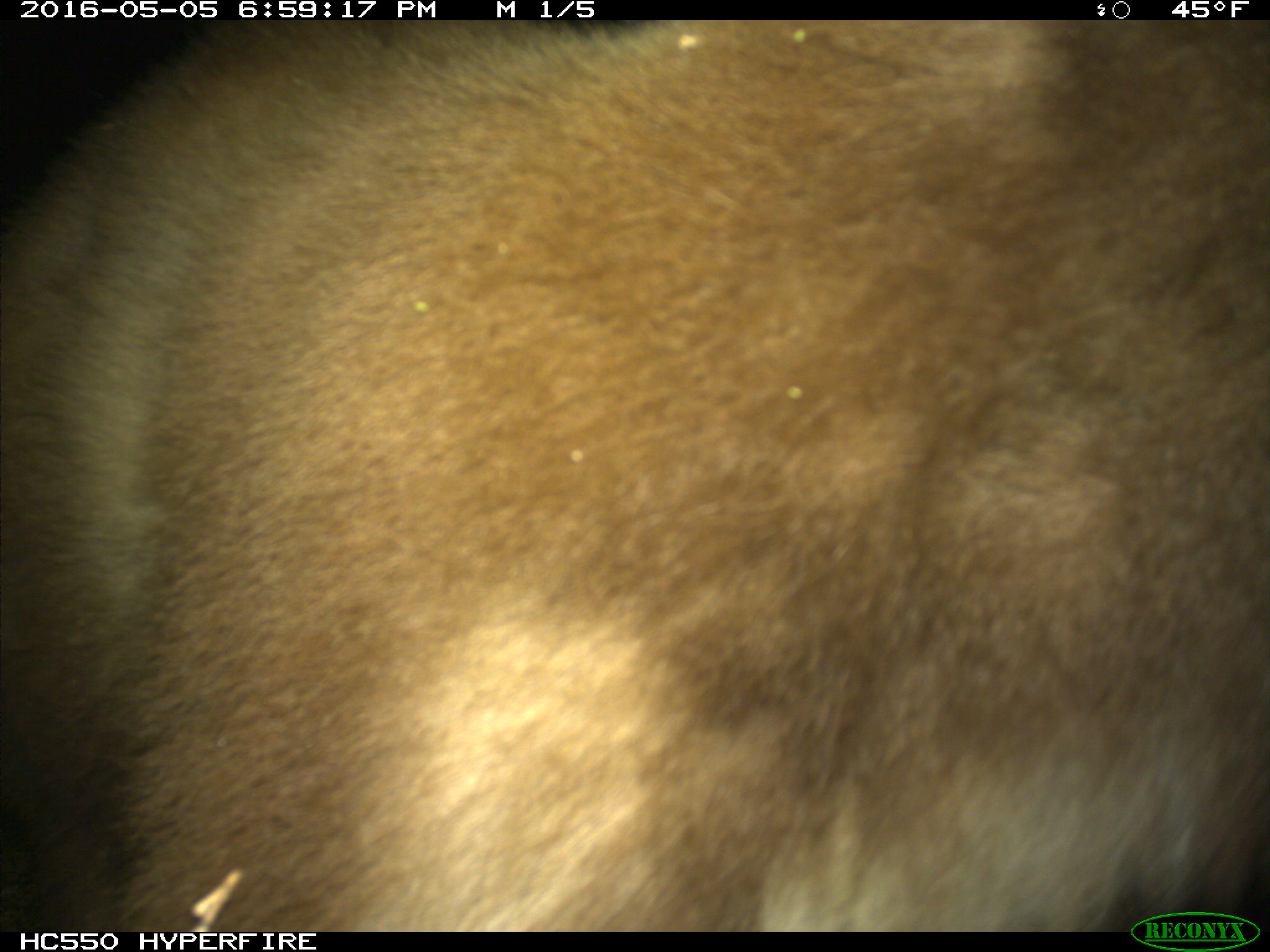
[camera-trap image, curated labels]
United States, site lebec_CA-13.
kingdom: Animalia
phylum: Chordata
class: Mammalia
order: Carnivora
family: Ursidae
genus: Ursus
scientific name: Ursus americanus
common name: american black bear